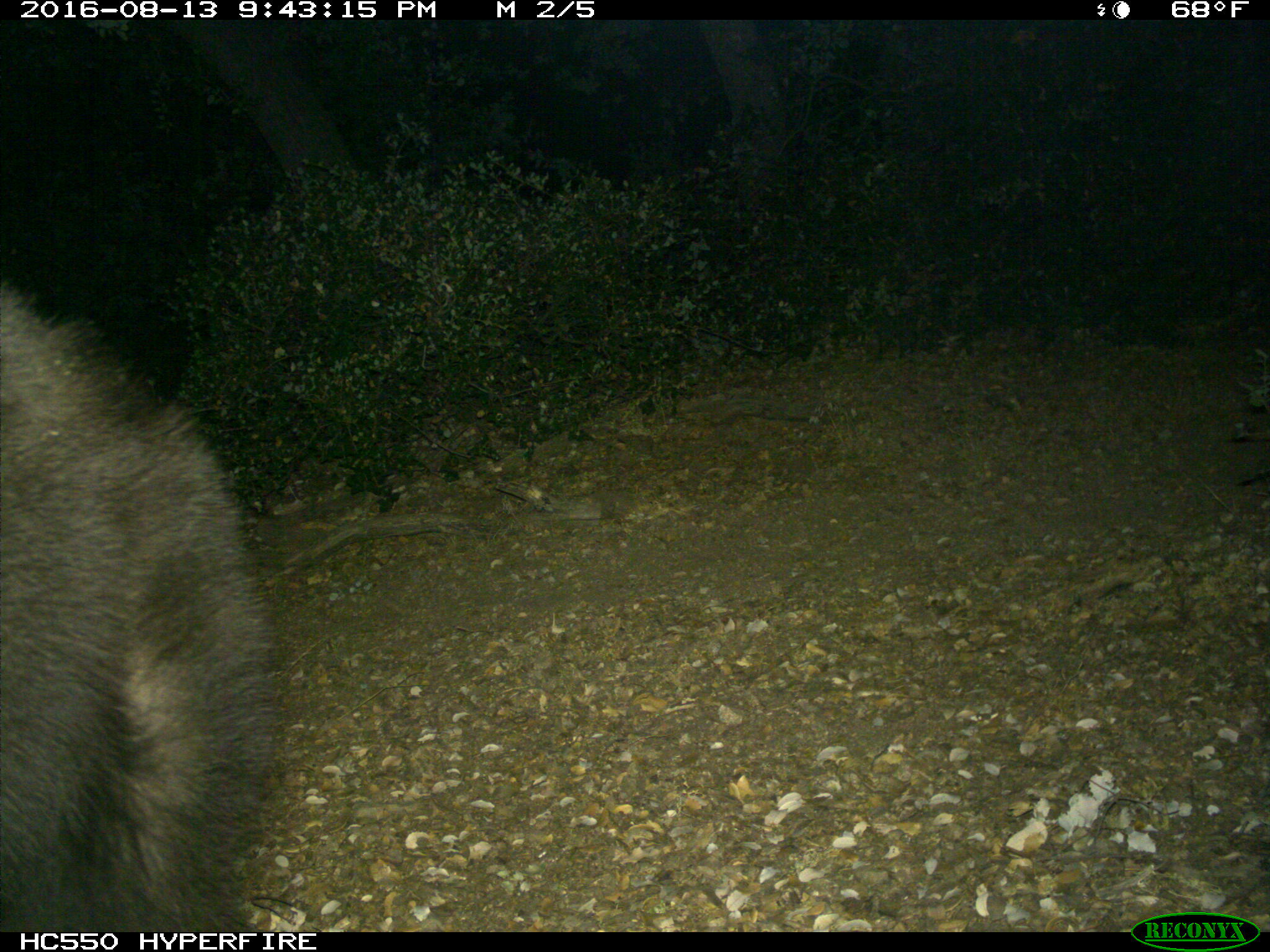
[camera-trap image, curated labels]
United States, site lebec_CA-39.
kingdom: Animalia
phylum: Chordata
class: Mammalia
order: Carnivora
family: Ursidae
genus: Ursus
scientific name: Ursus americanus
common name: american black bear